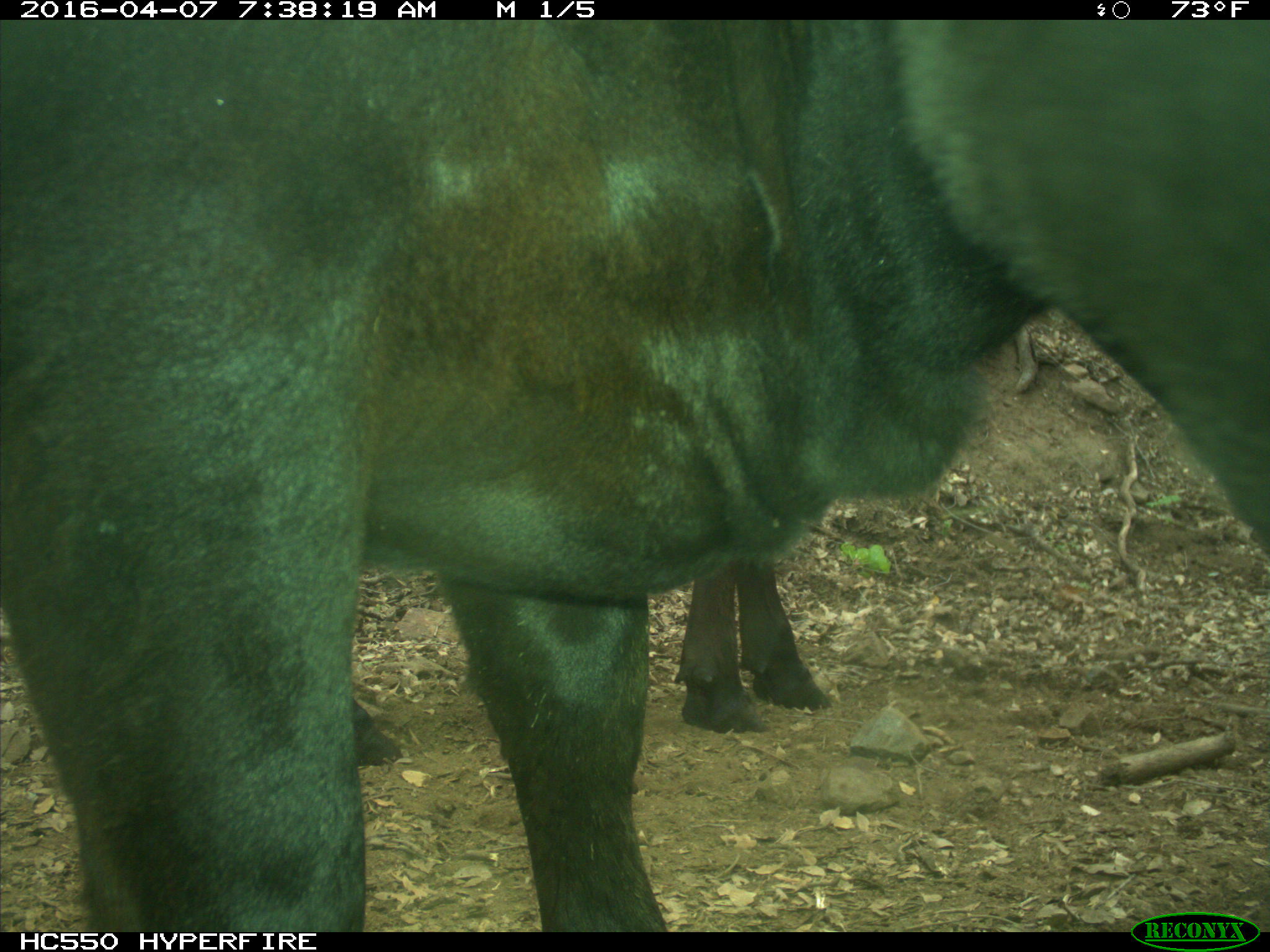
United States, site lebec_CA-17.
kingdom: Animalia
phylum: Chordata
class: Mammalia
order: Artiodactyla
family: Bovidae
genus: Bos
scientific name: Bos taurus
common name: domestic cow